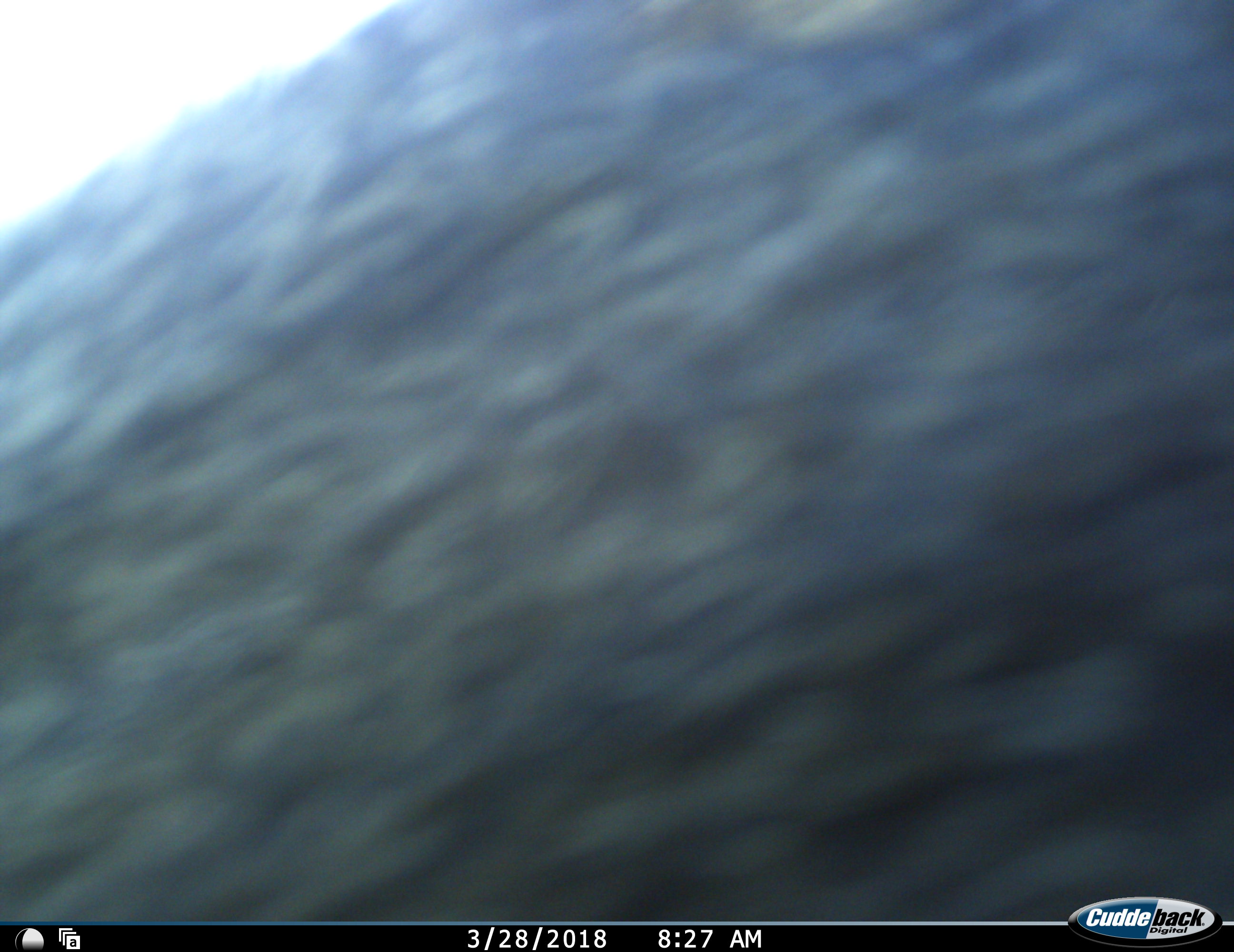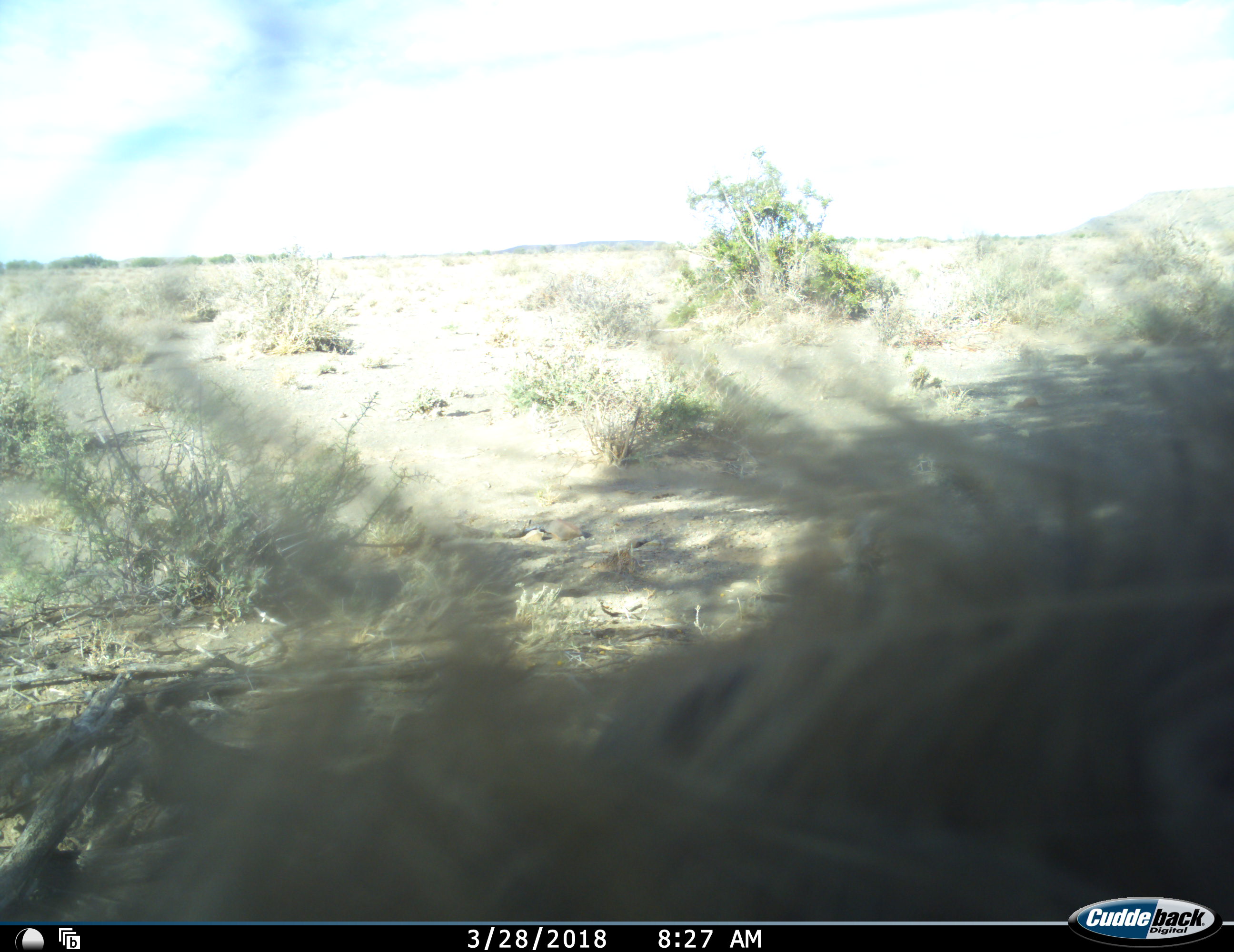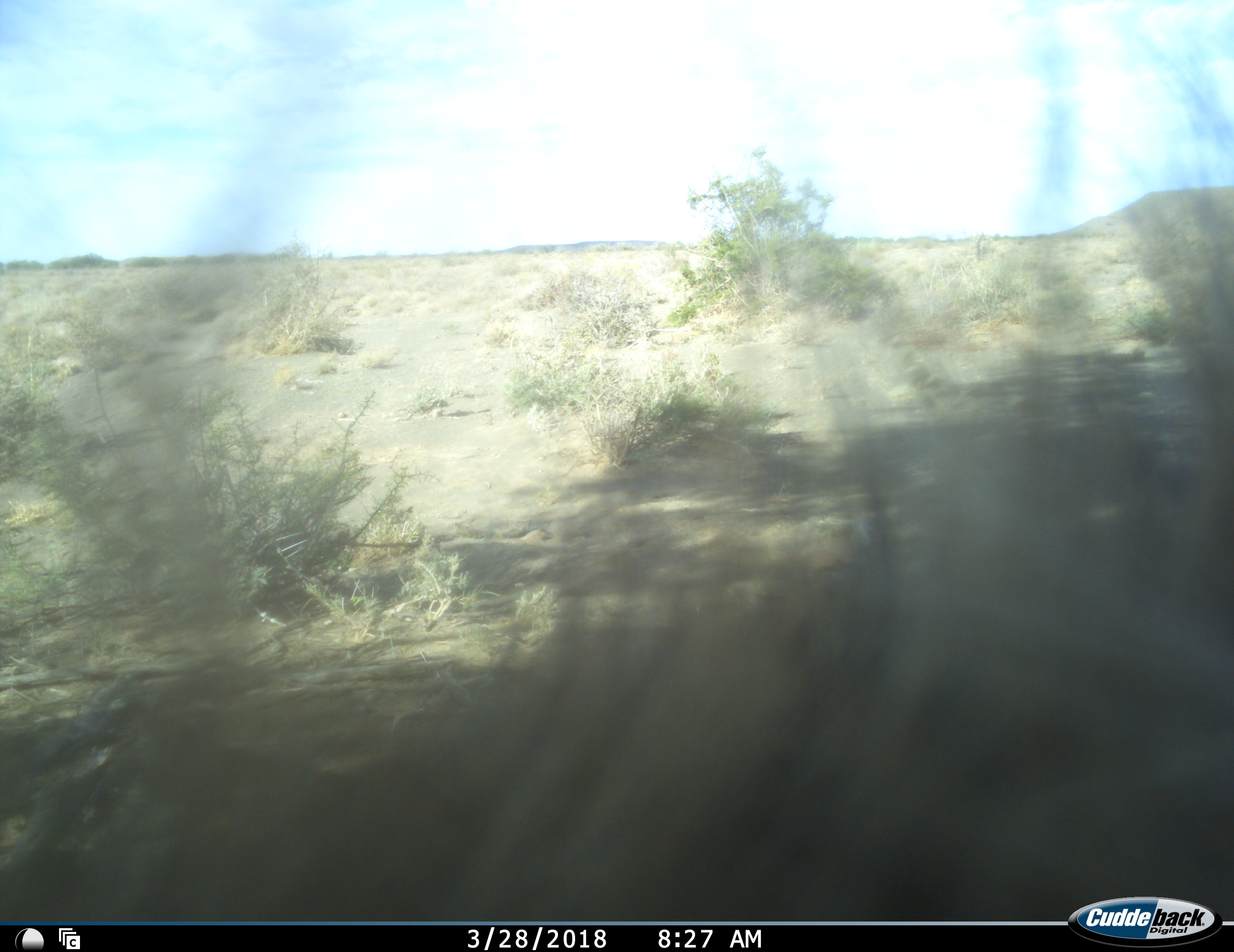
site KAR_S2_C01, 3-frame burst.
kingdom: Animalia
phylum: Chordata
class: Mammalia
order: Primates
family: Cercopithecidae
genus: Papio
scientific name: Papio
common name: baboon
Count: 1.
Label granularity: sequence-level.